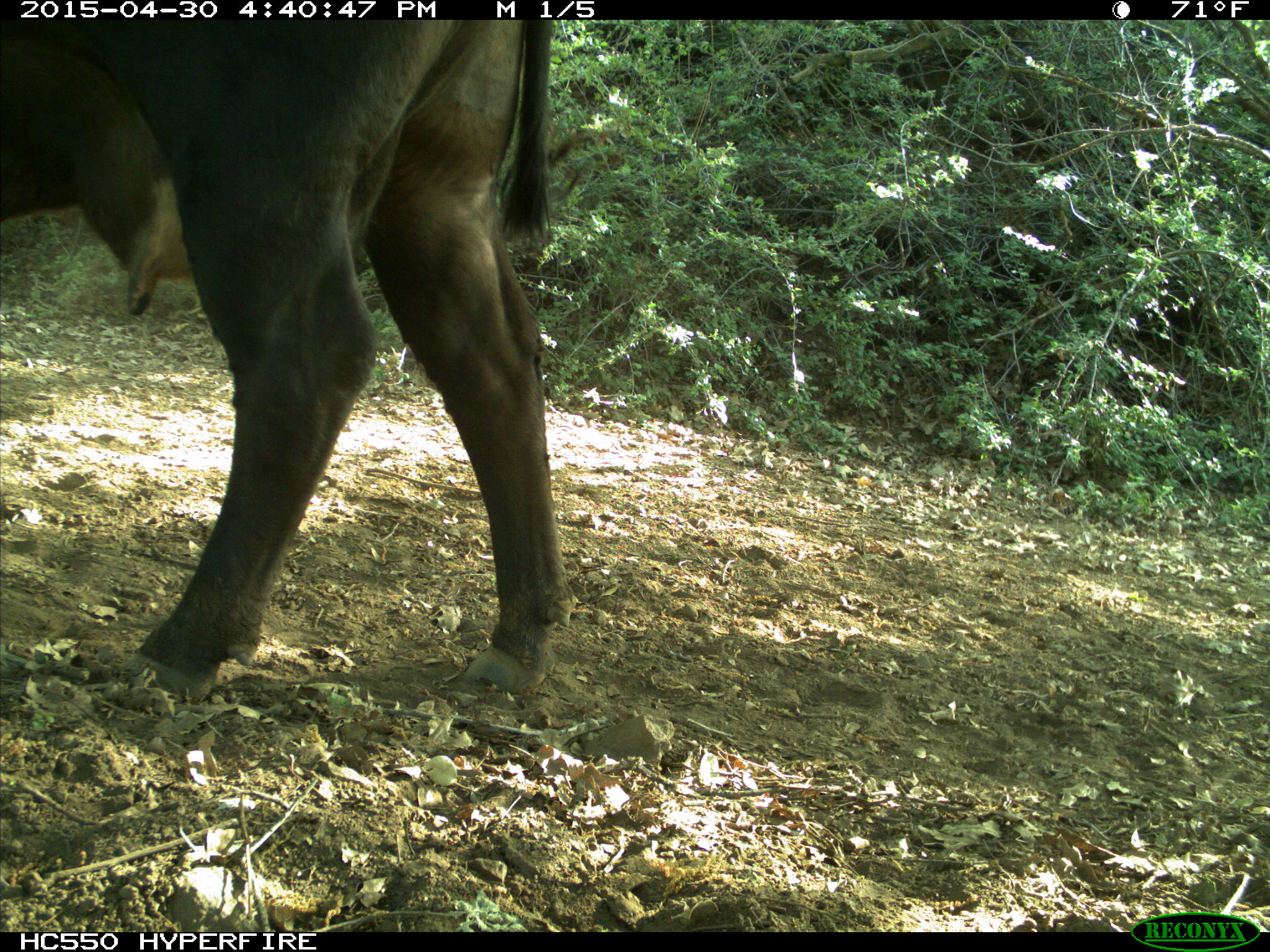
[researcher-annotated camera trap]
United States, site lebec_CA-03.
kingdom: Animalia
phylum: Chordata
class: Mammalia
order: Artiodactyla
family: Bovidae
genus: Bos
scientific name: Bos taurus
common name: domestic cow